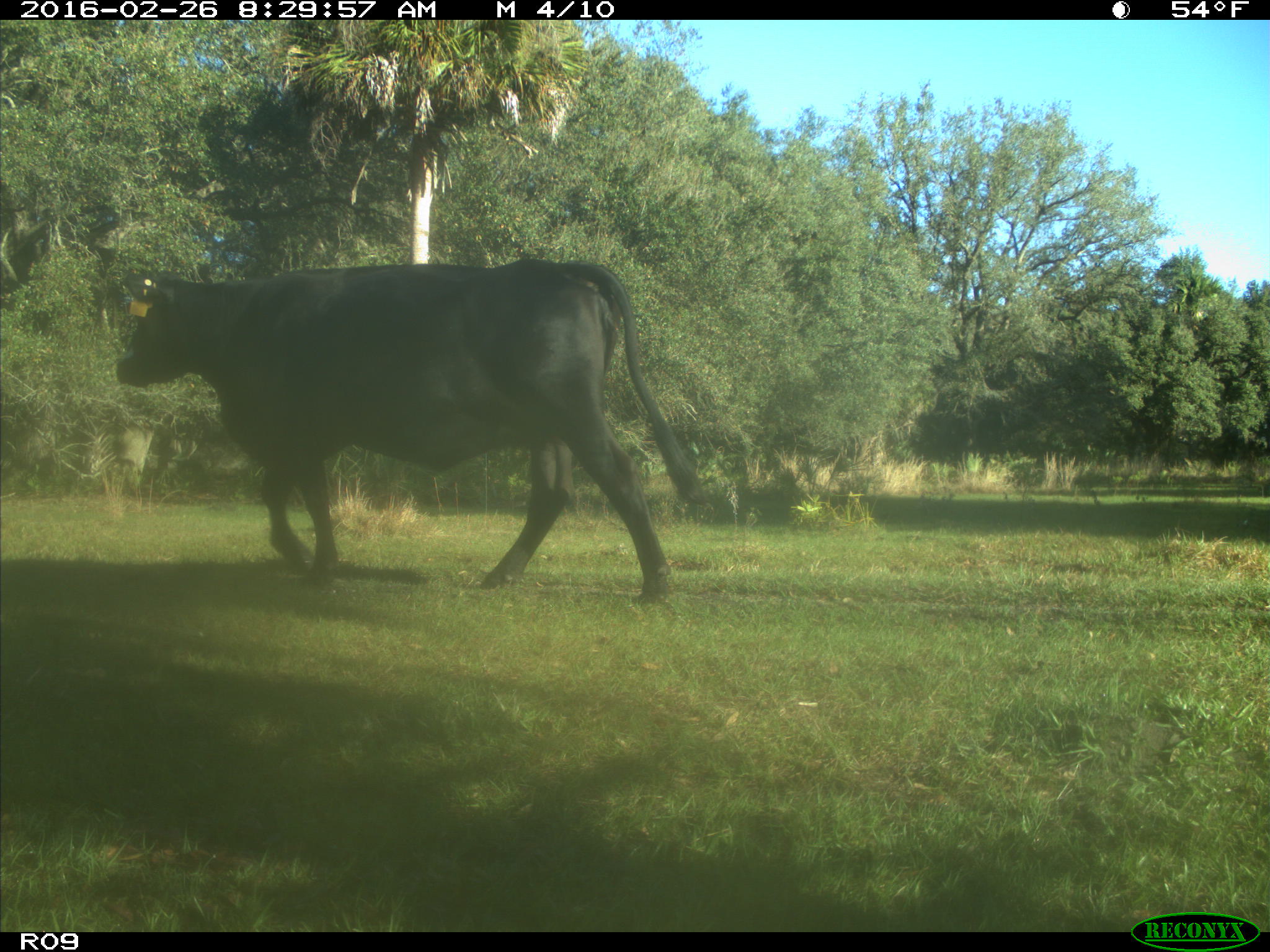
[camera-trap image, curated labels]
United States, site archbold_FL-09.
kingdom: Animalia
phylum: Chordata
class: Mammalia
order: Artiodactyla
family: Bovidae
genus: Bos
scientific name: Bos taurus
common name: domestic cow